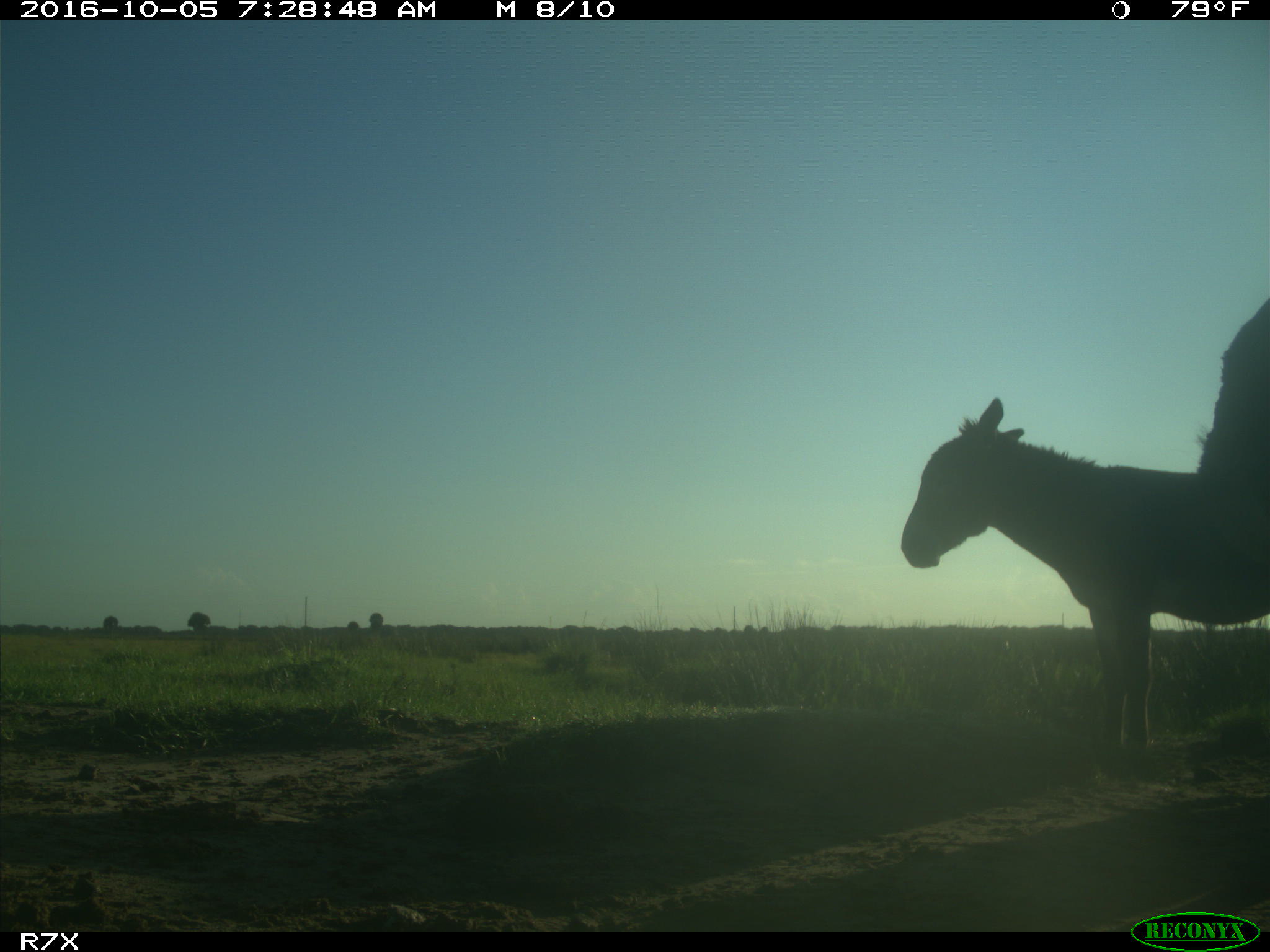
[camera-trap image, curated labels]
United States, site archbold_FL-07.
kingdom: Animalia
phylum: Chordata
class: Mammalia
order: Perissodactyla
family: Equidae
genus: Equus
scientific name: Equus africanus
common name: african wild ass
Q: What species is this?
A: Equus africanus (african wild ass).